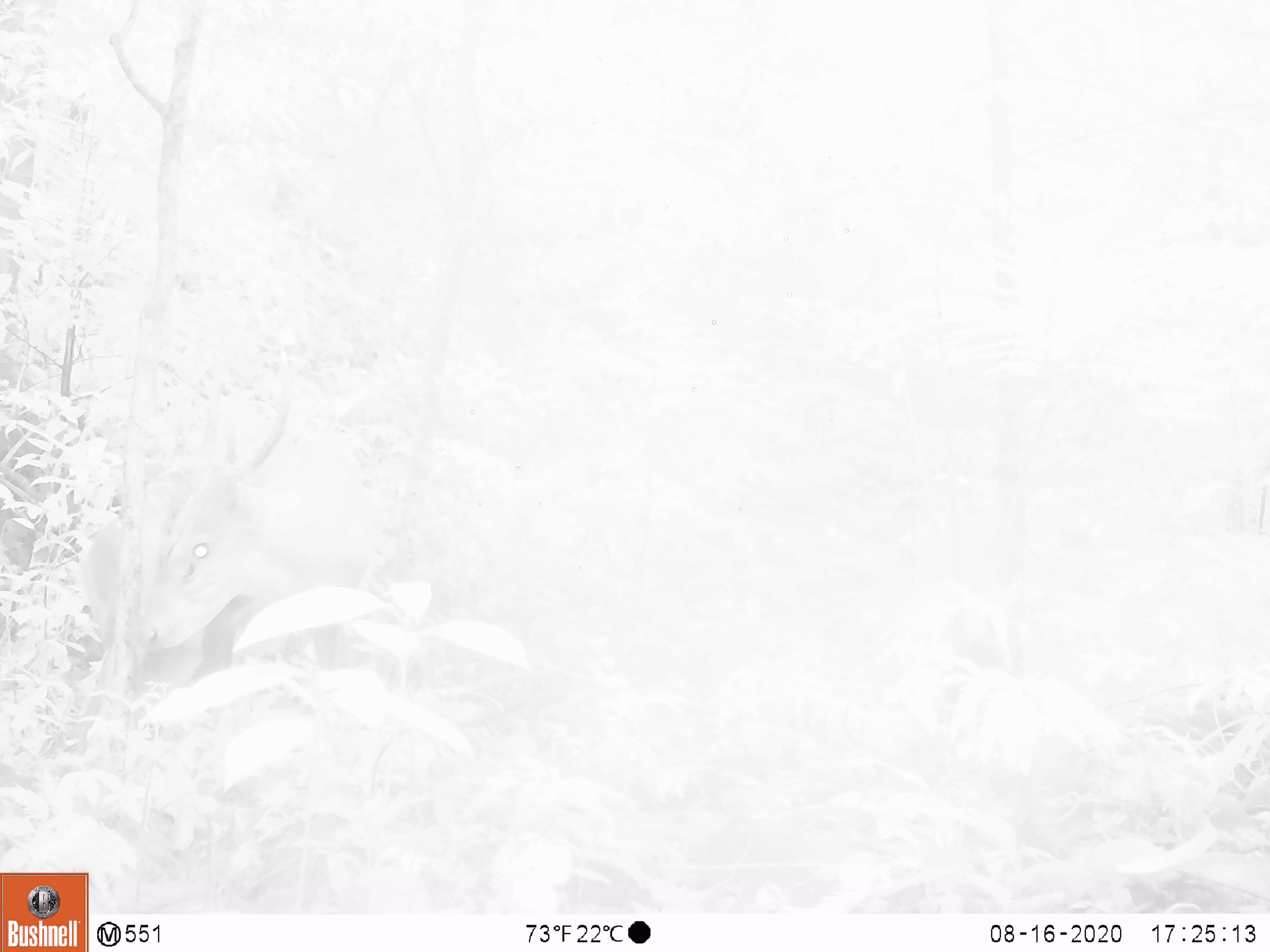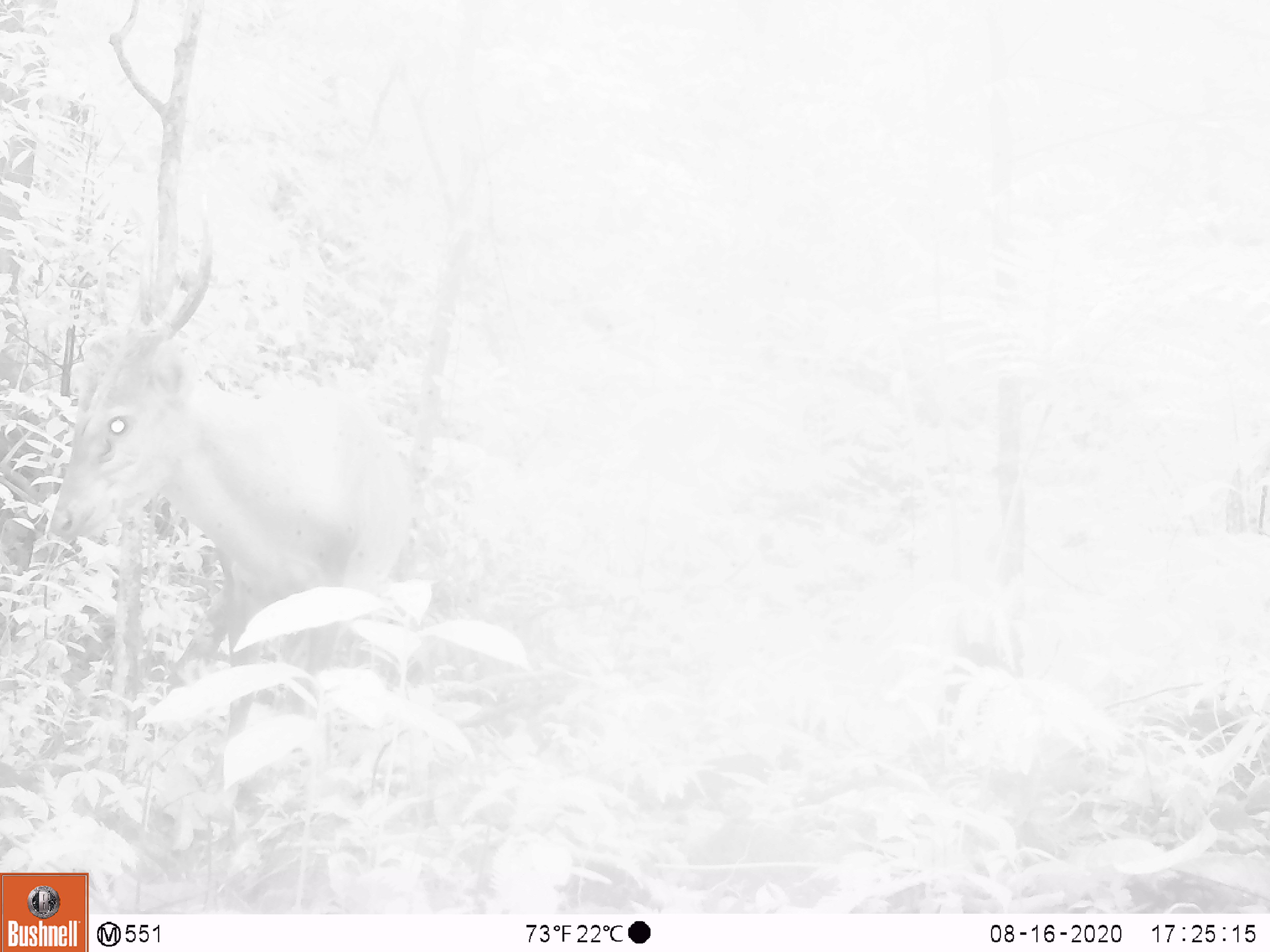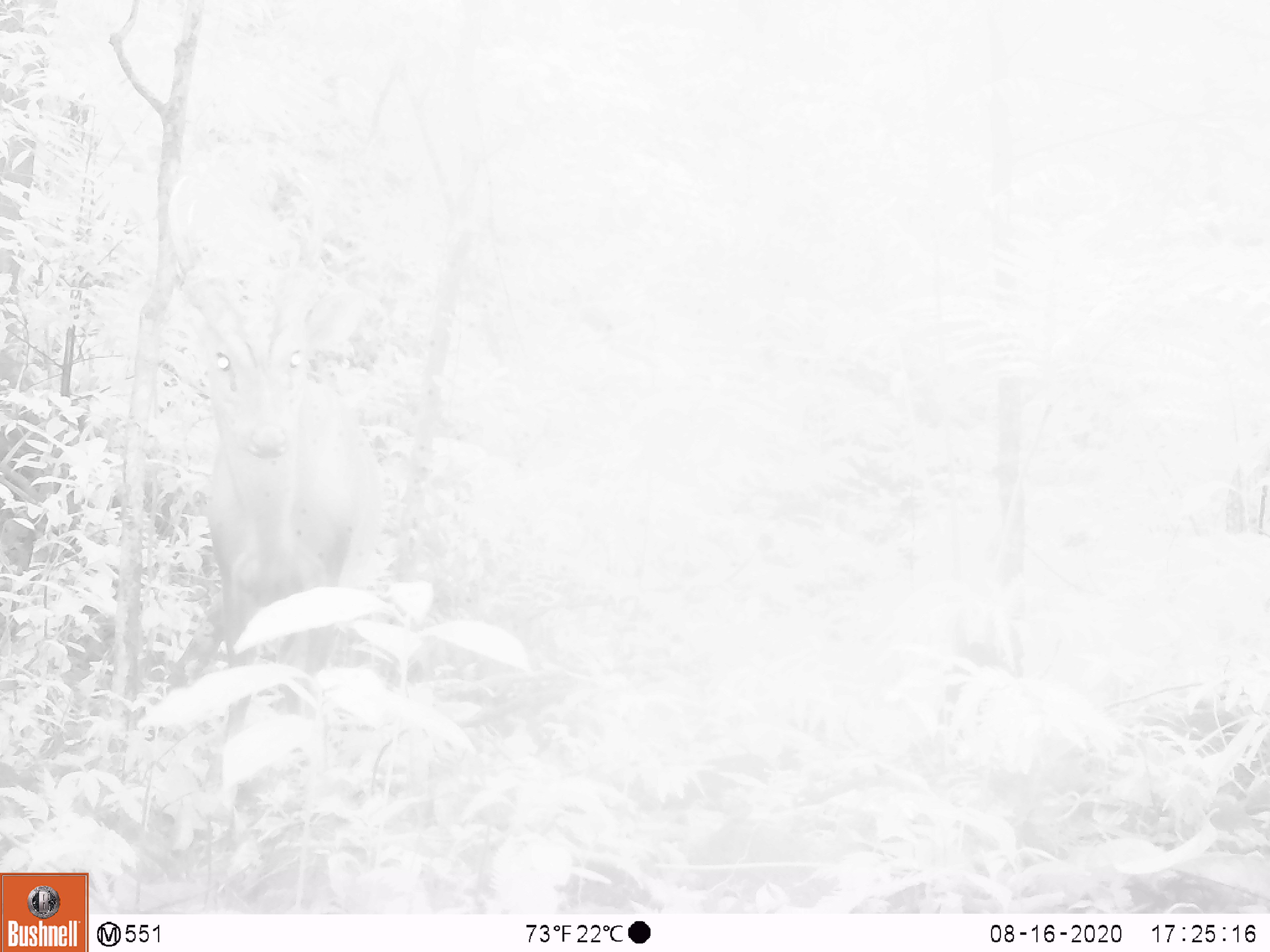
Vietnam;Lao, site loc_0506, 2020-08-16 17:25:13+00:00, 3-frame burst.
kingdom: Animalia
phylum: Chordata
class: Mammalia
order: Artiodactyla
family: Cervidae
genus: Muntiacus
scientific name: Muntiacus vuquangensis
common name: large-antlered muntjac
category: large antlered muntjac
Large antlered muntjac (large-antlered muntjac) (Muntiacus vuquangensis). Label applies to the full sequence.